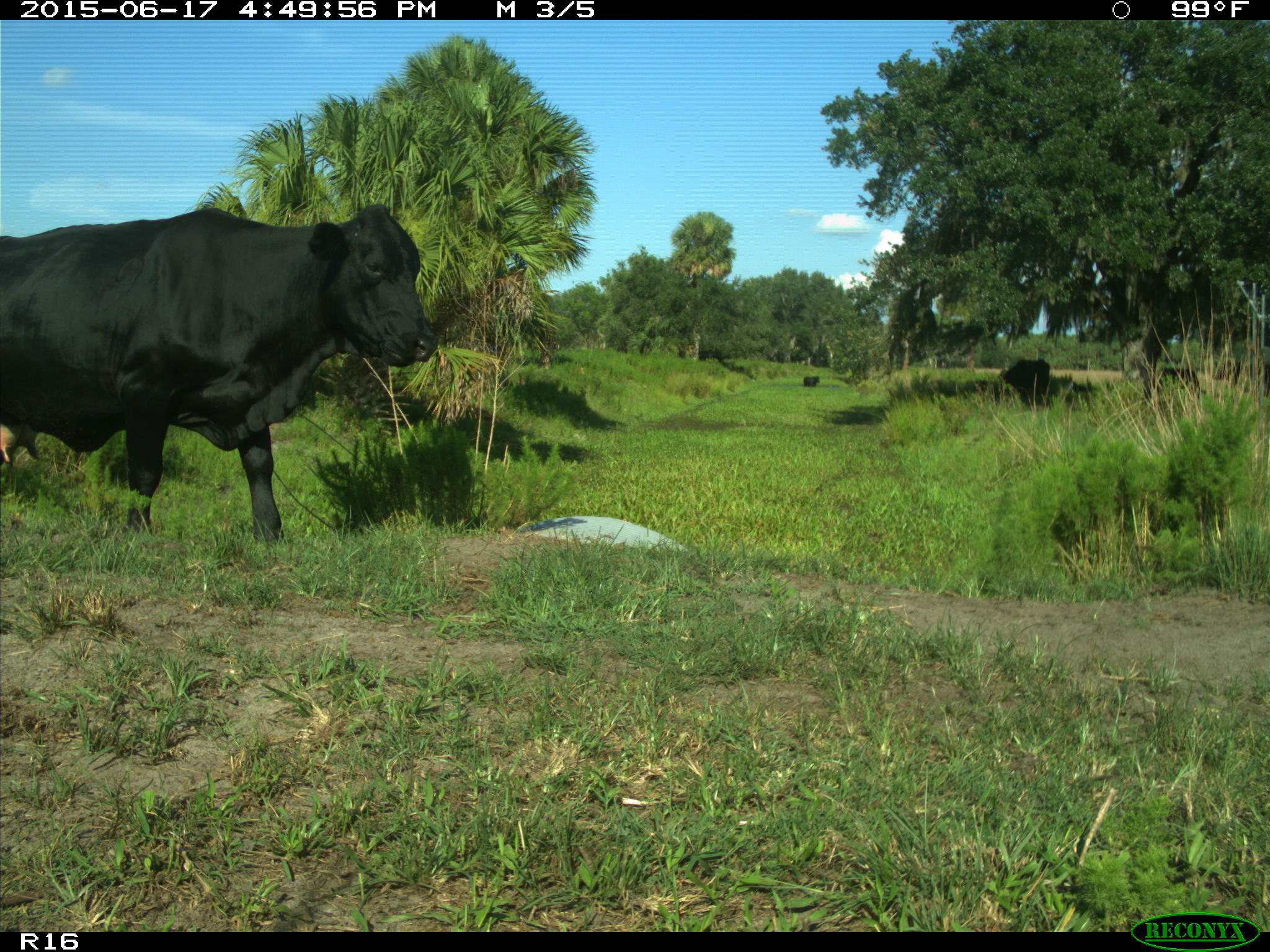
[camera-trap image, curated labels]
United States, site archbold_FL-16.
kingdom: Animalia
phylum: Chordata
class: Mammalia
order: Artiodactyla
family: Bovidae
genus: Bos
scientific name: Bos taurus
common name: domestic cow